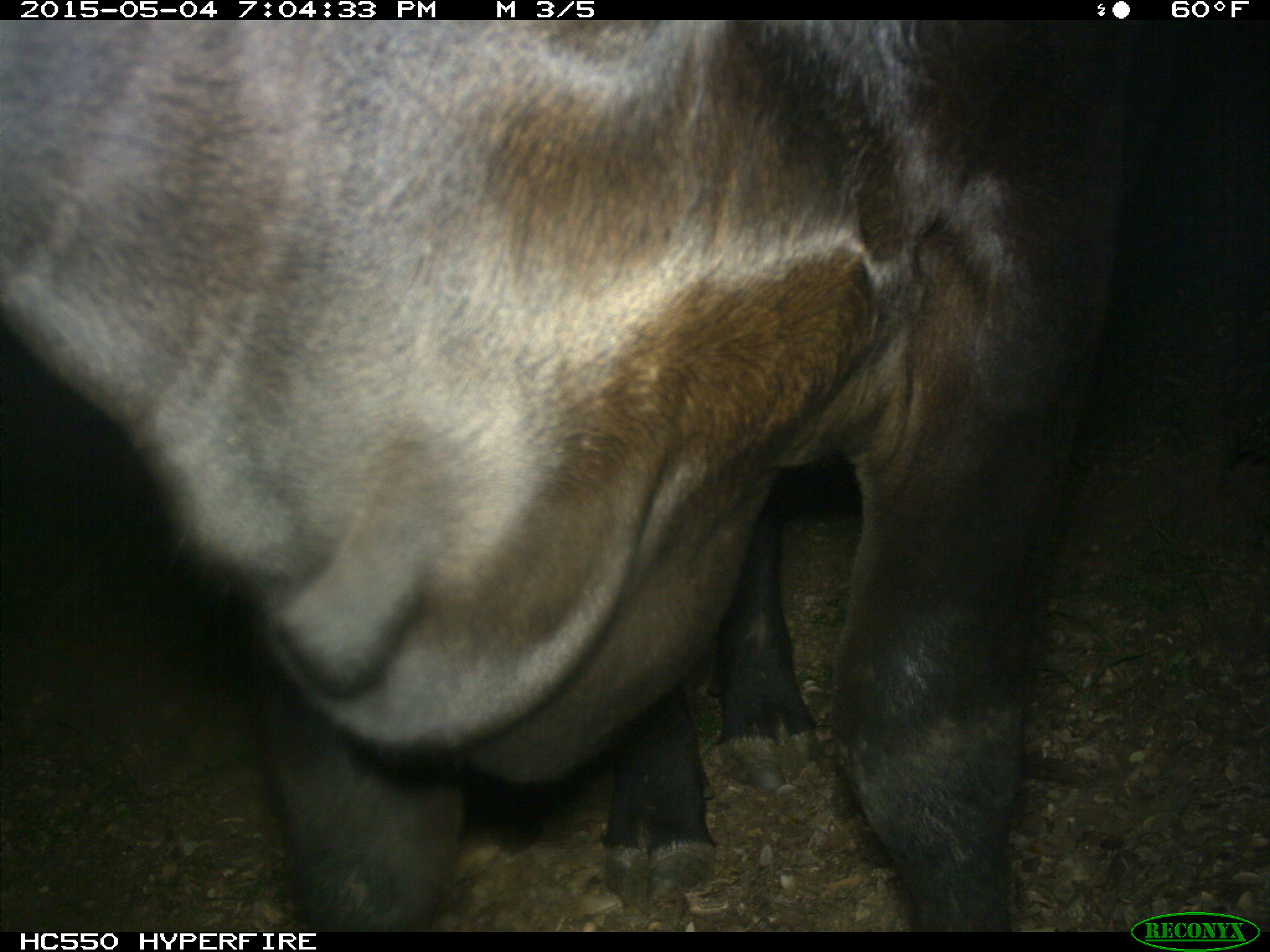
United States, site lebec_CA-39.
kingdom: Animalia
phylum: Chordata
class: Mammalia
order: Artiodactyla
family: Bovidae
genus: Bos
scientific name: Bos taurus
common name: domestic cow